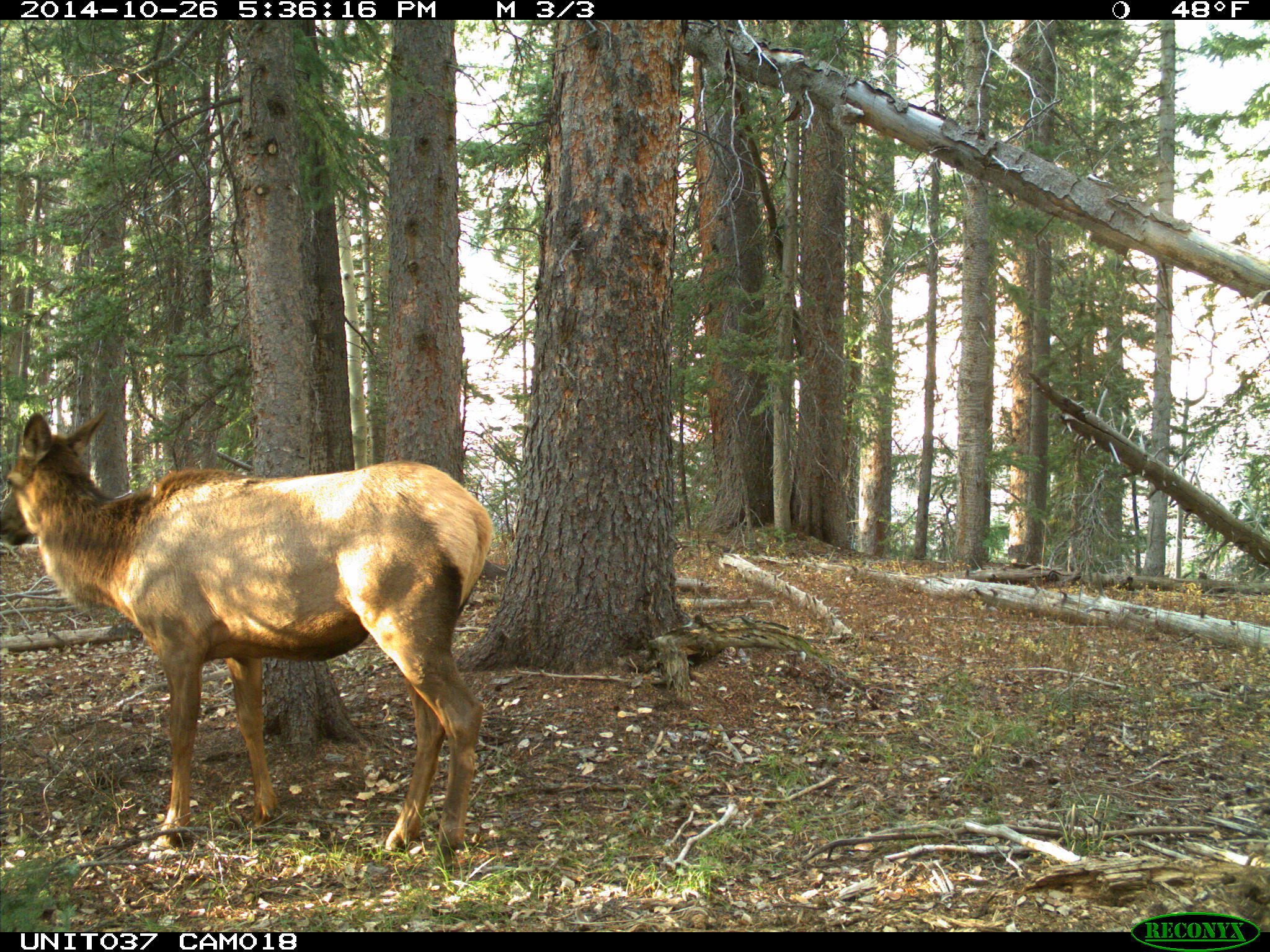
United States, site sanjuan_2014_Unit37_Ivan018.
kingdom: Animalia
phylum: Chordata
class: Mammalia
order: Artiodactyla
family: Cervidae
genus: Cervus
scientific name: Cervus elaphus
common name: red deer